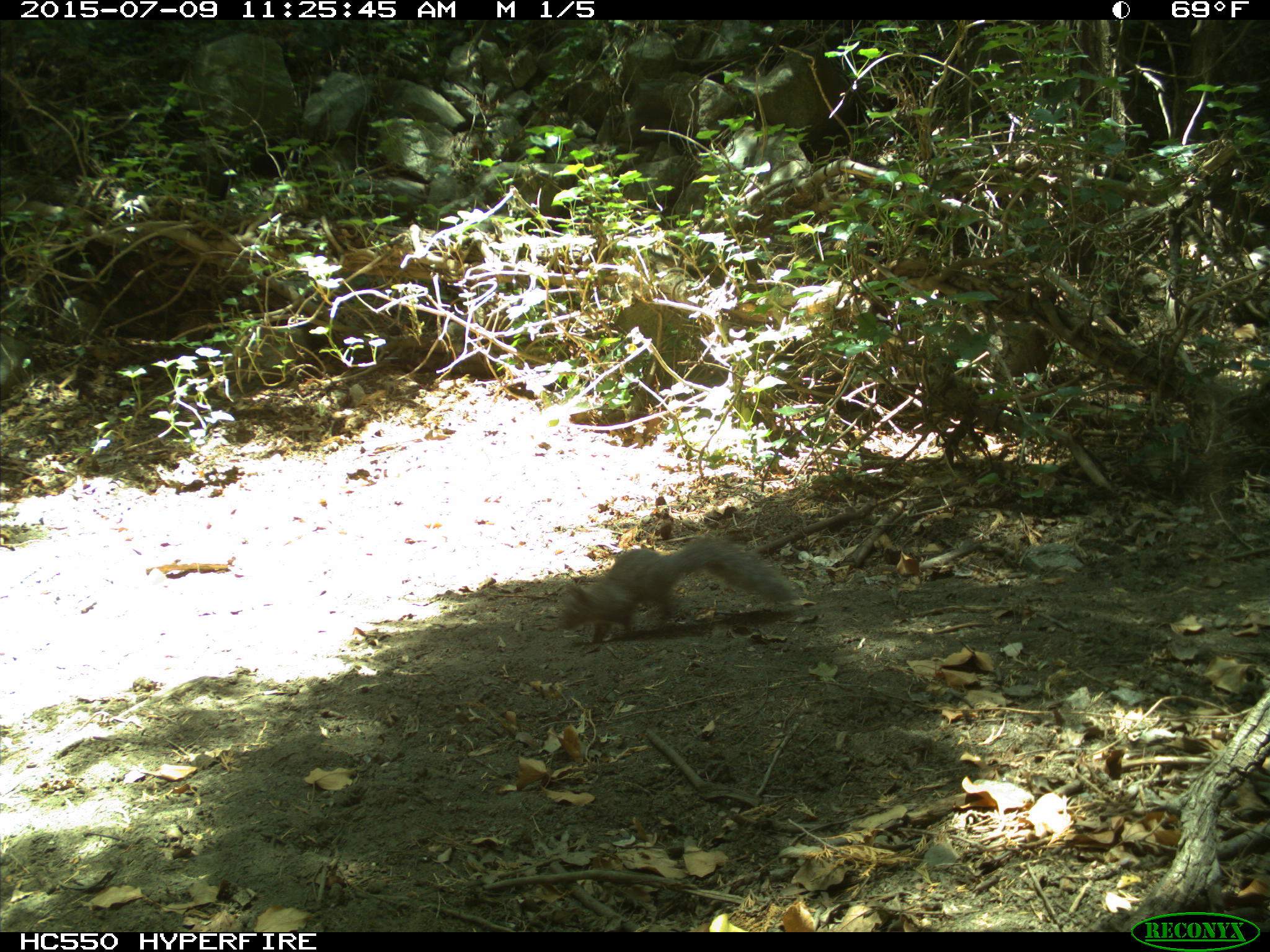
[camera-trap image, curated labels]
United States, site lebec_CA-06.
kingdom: Animalia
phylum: Chordata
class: Mammalia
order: Rodentia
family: Sciuridae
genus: Sciurus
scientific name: Sciurus carolinensis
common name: eastern gray squirrel